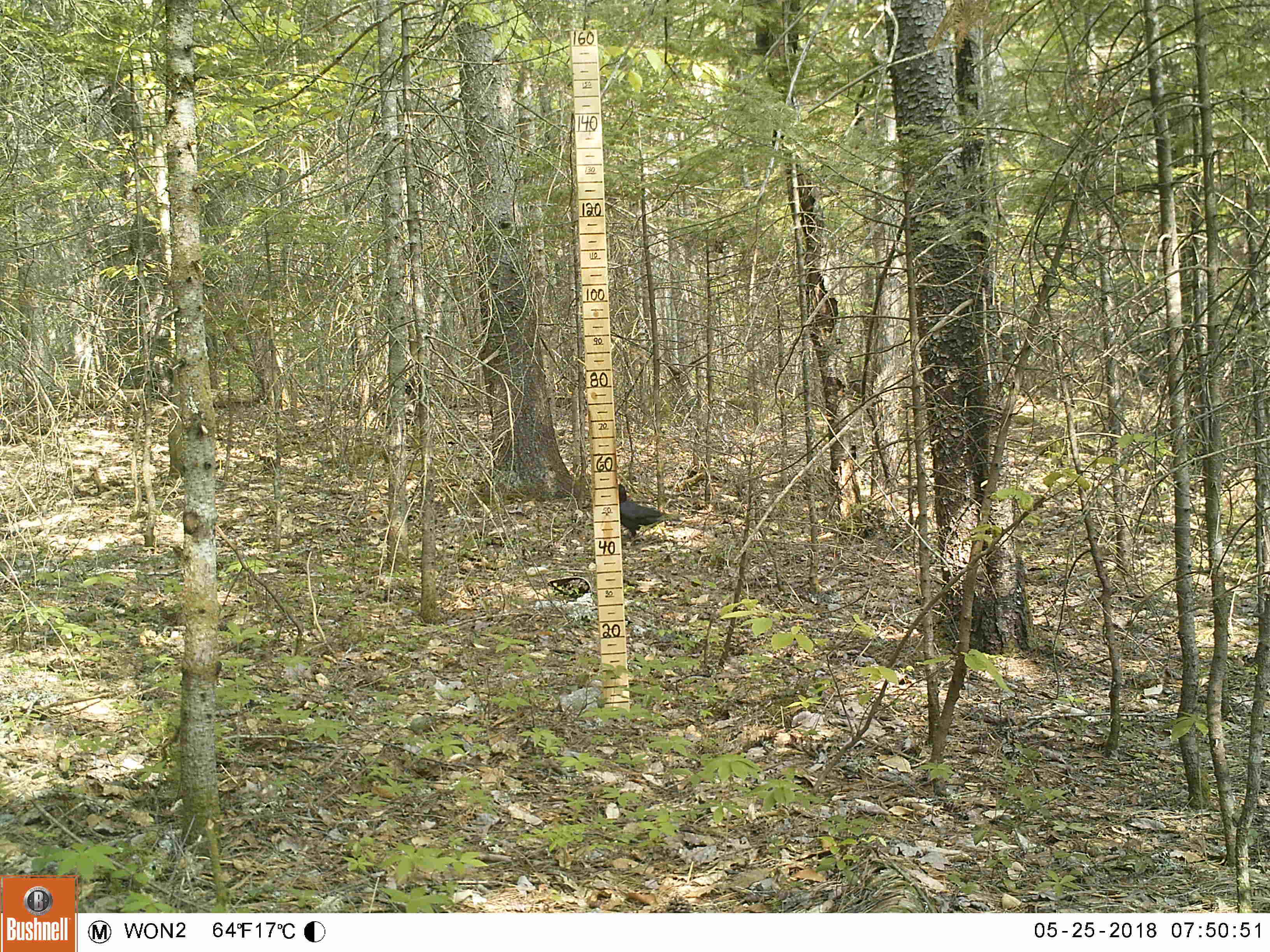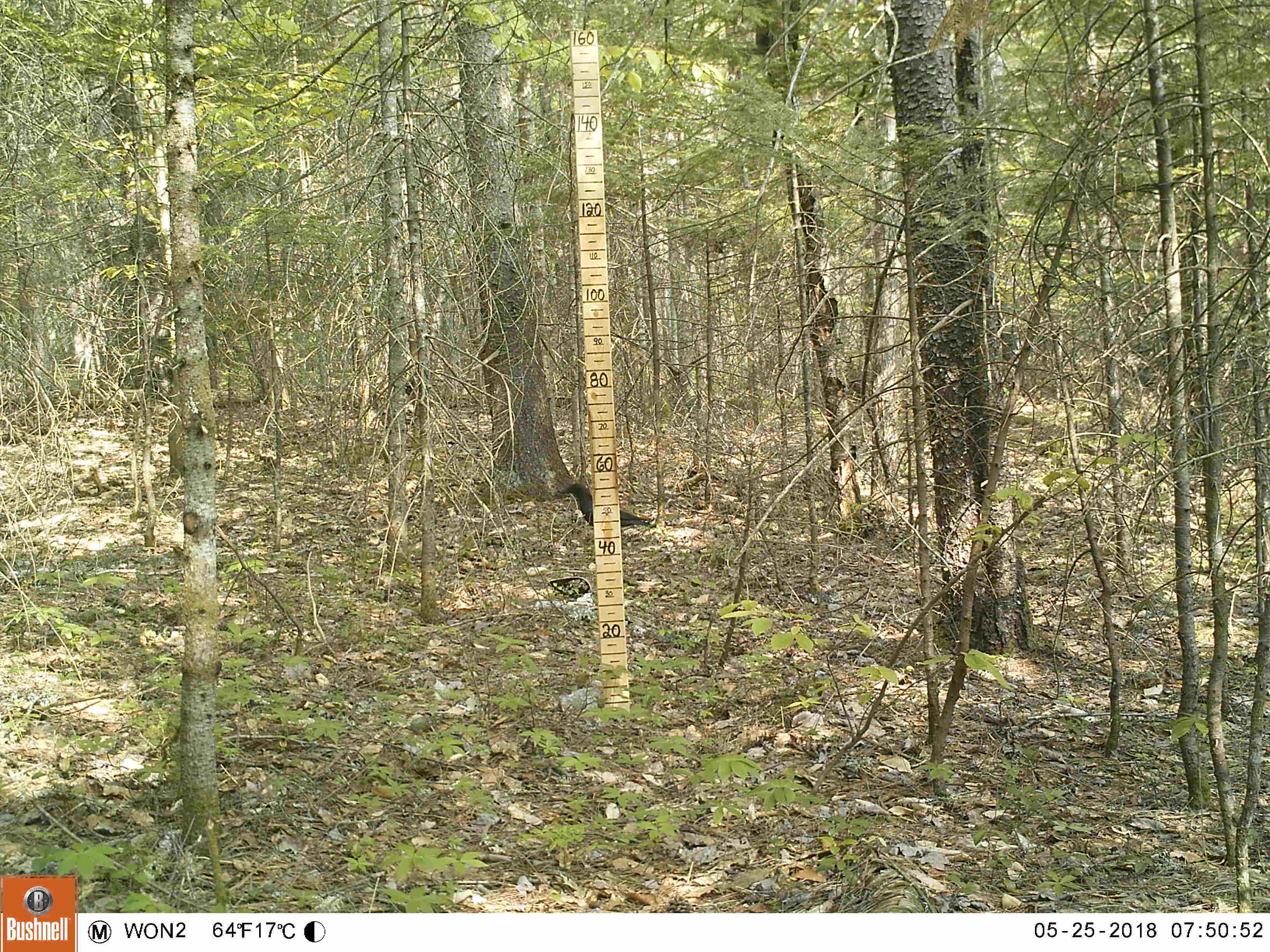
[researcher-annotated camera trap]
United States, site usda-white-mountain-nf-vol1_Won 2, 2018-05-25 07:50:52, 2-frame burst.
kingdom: Animalia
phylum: Chordata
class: Aves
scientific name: Aves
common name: bird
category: bird sp.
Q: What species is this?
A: Bird sp. (bird) (Aves).